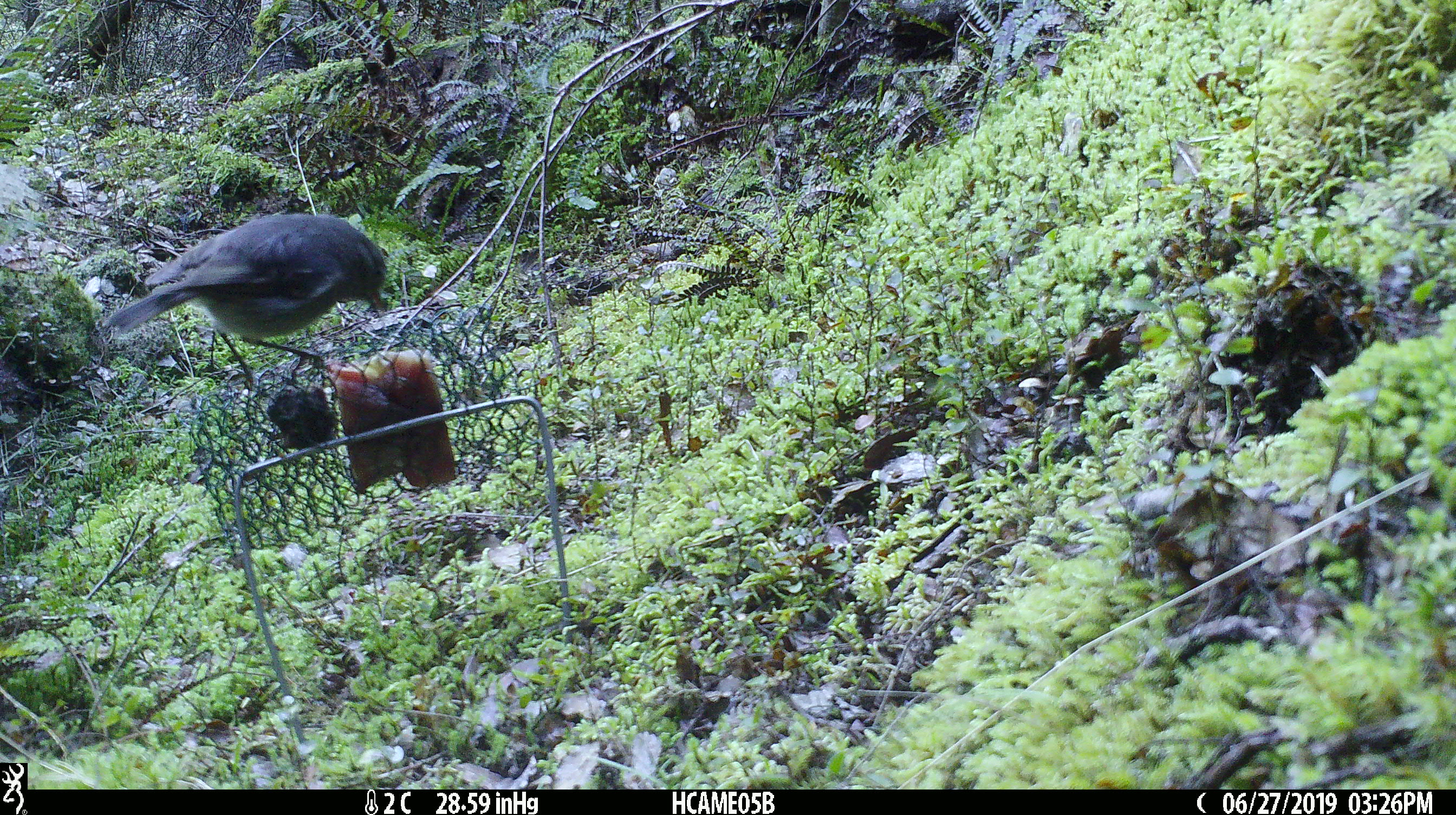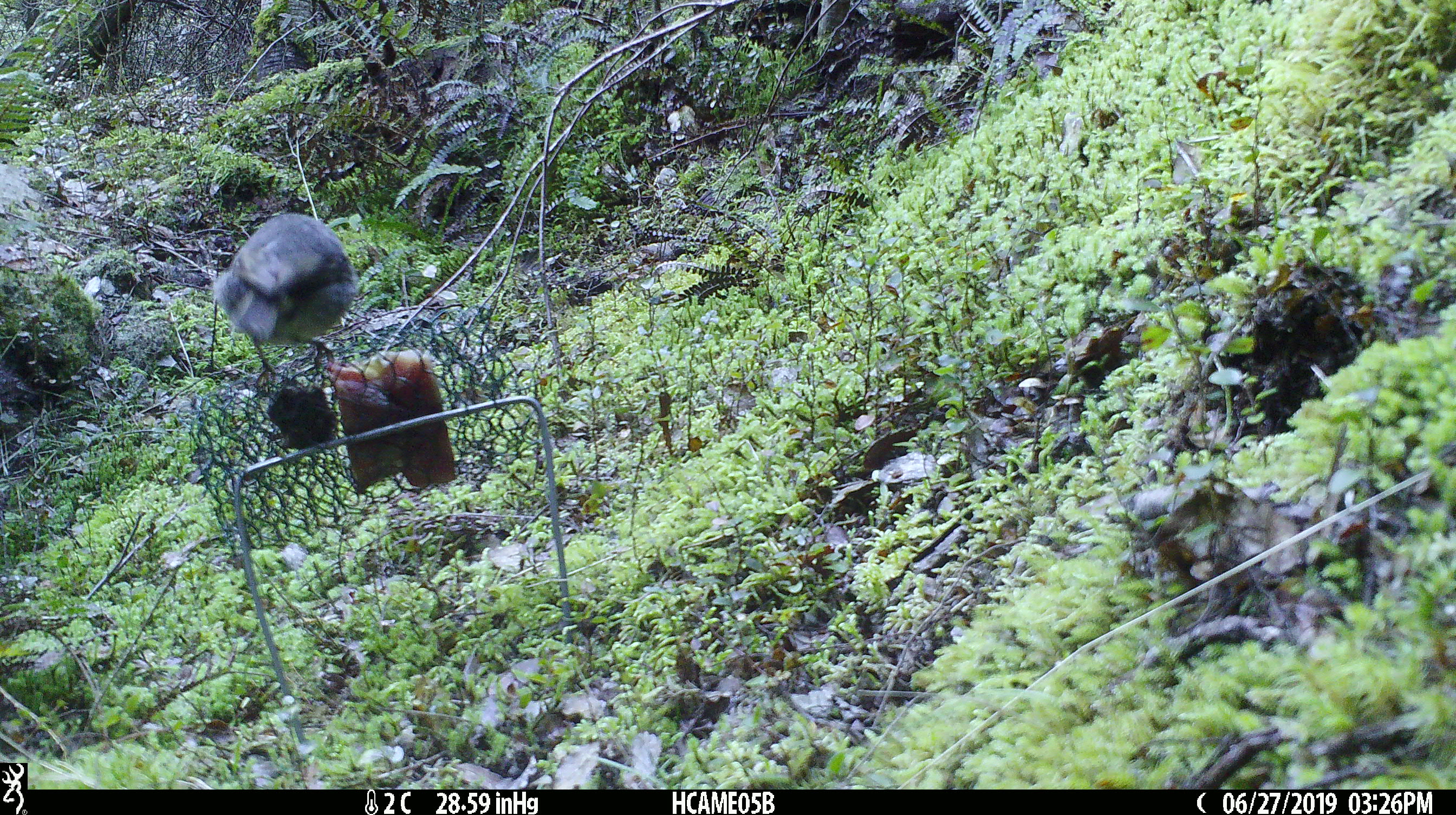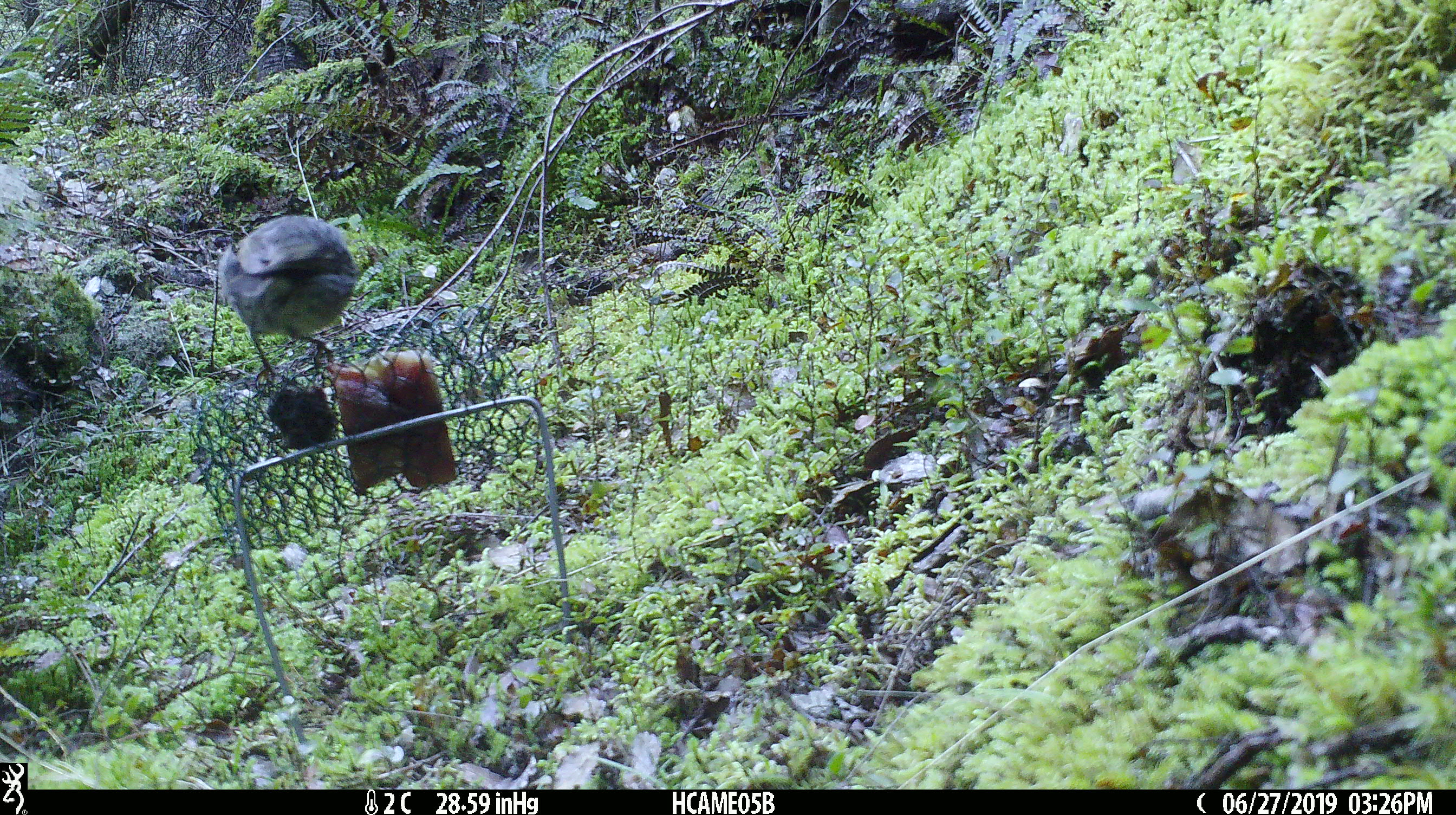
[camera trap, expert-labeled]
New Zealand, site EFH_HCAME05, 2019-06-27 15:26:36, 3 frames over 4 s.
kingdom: Animalia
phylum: Chordata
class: Aves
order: Passeriformes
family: Petroicidae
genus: Petroica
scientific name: Petroica australis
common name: new zealand robin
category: robin